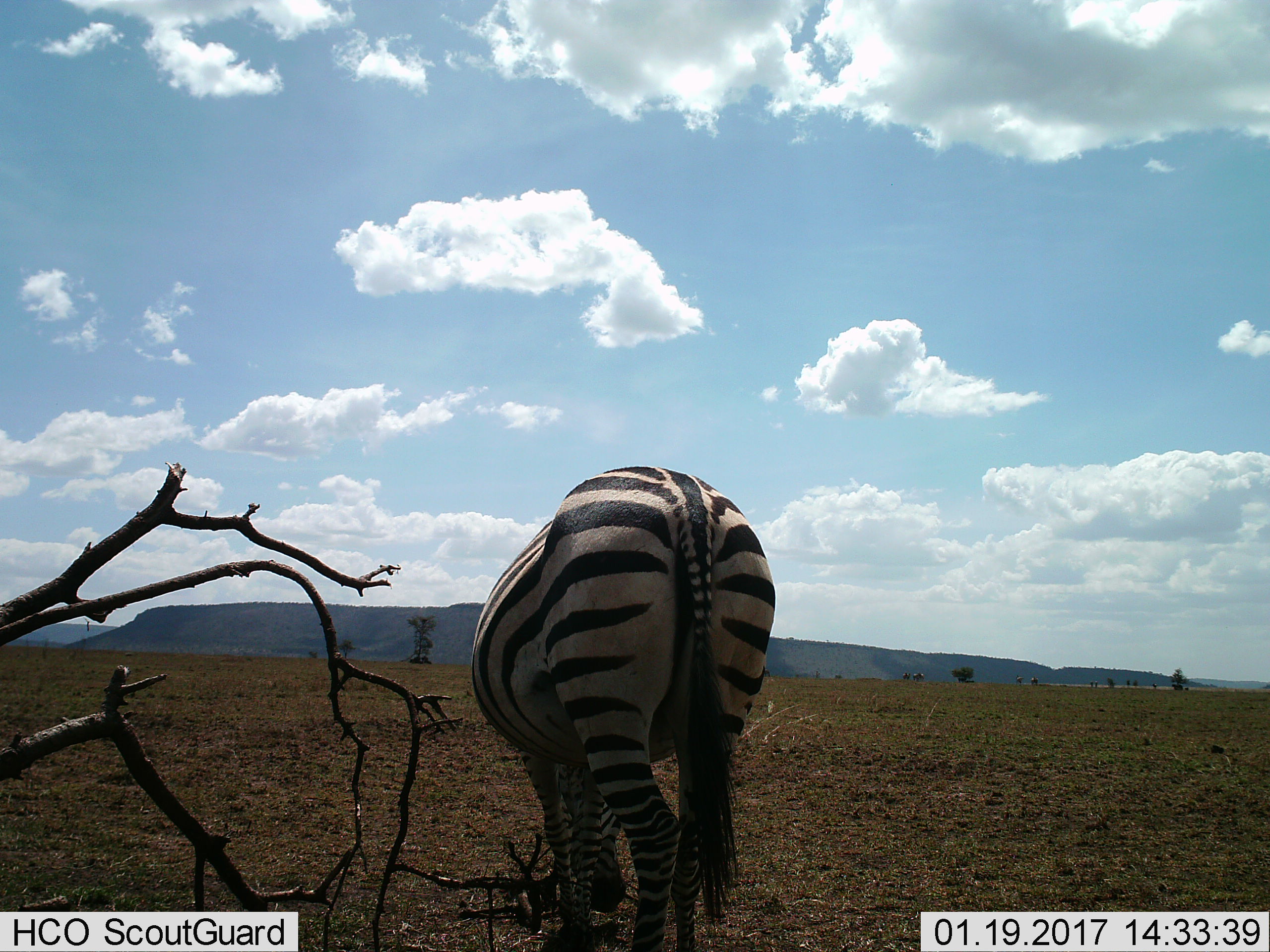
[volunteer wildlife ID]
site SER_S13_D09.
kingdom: Animalia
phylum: Chordata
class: Mammalia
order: Perissodactyla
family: Equidae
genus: Equus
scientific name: Equus quagga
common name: plains zebra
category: zebraplains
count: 1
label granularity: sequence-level